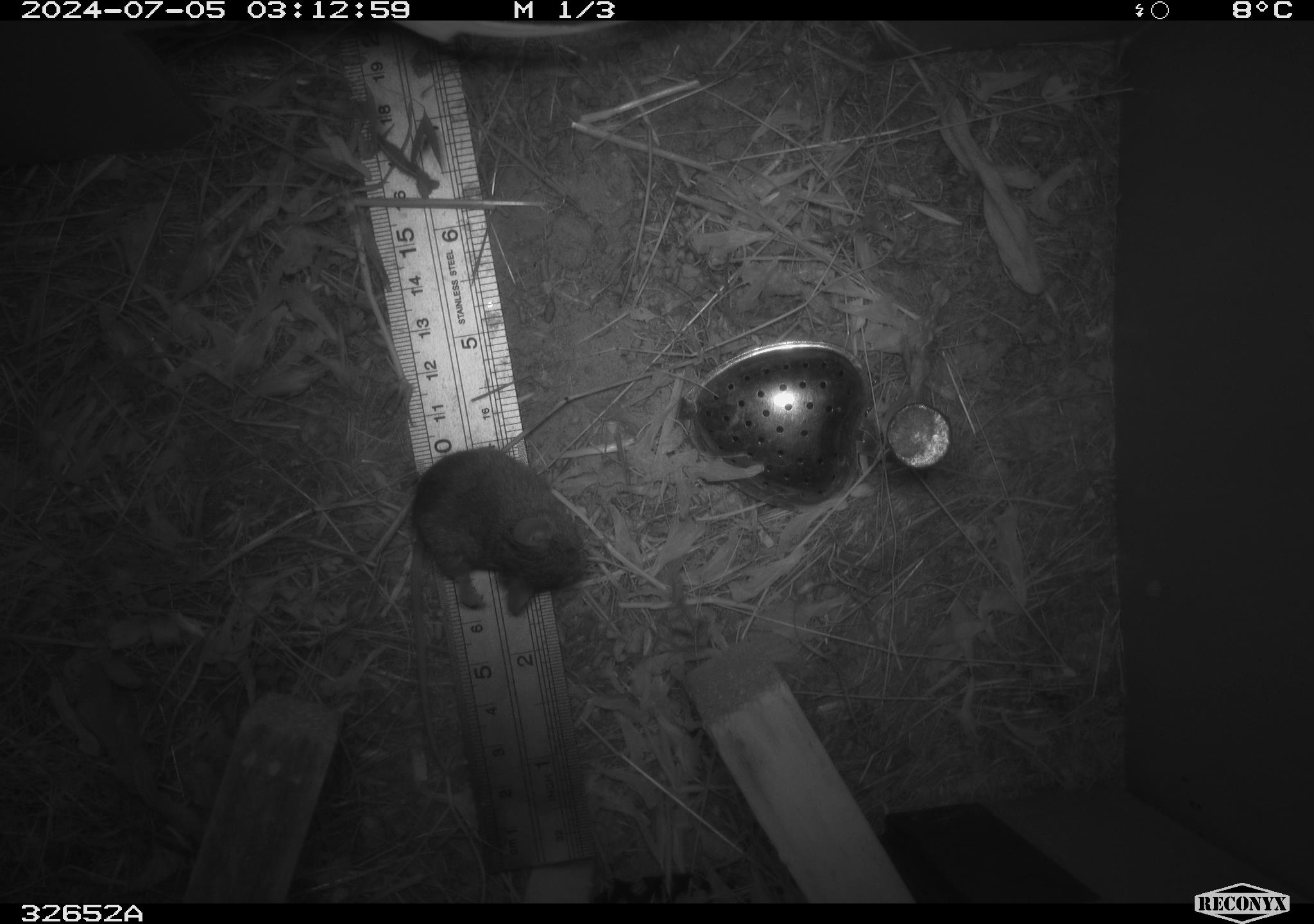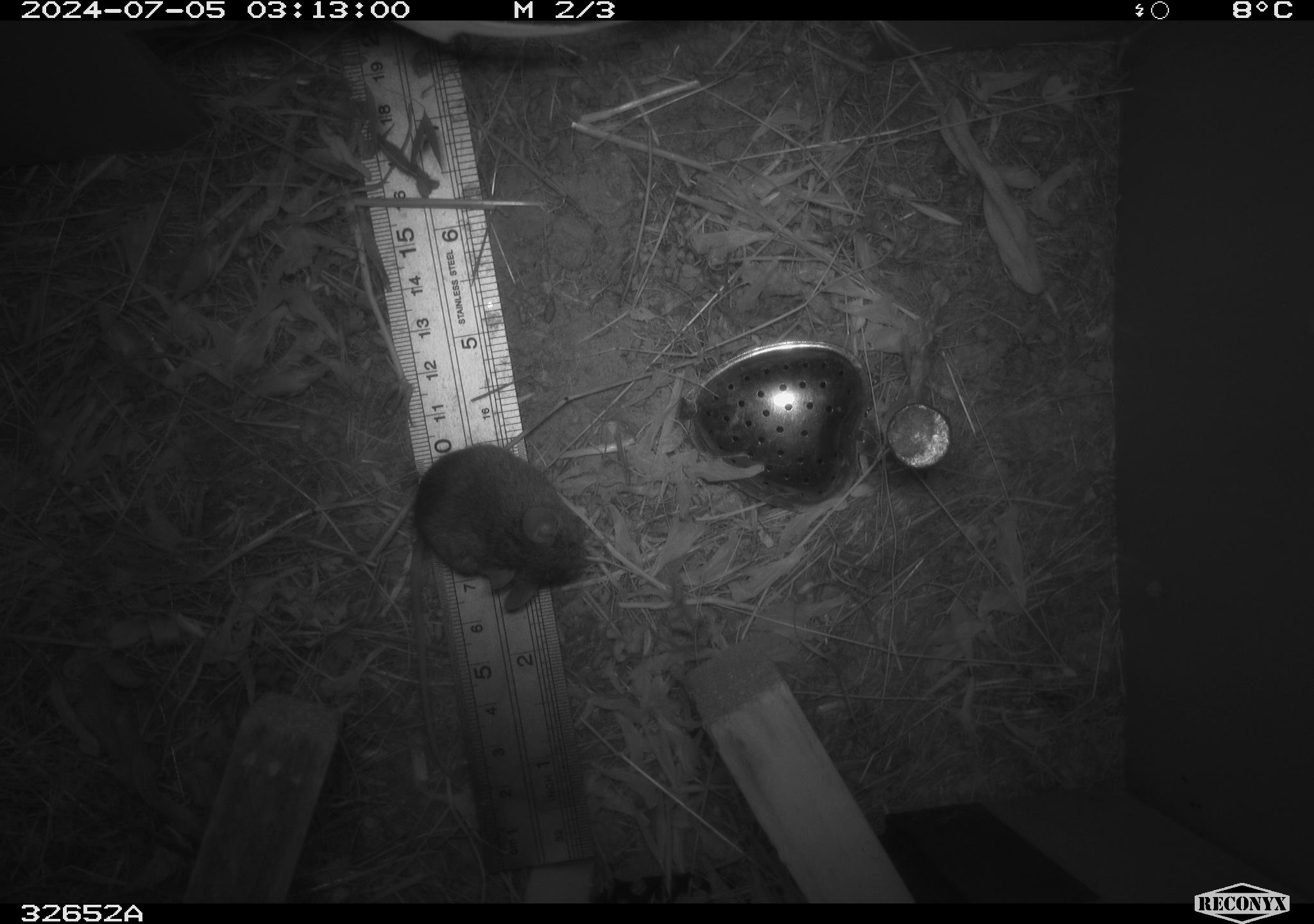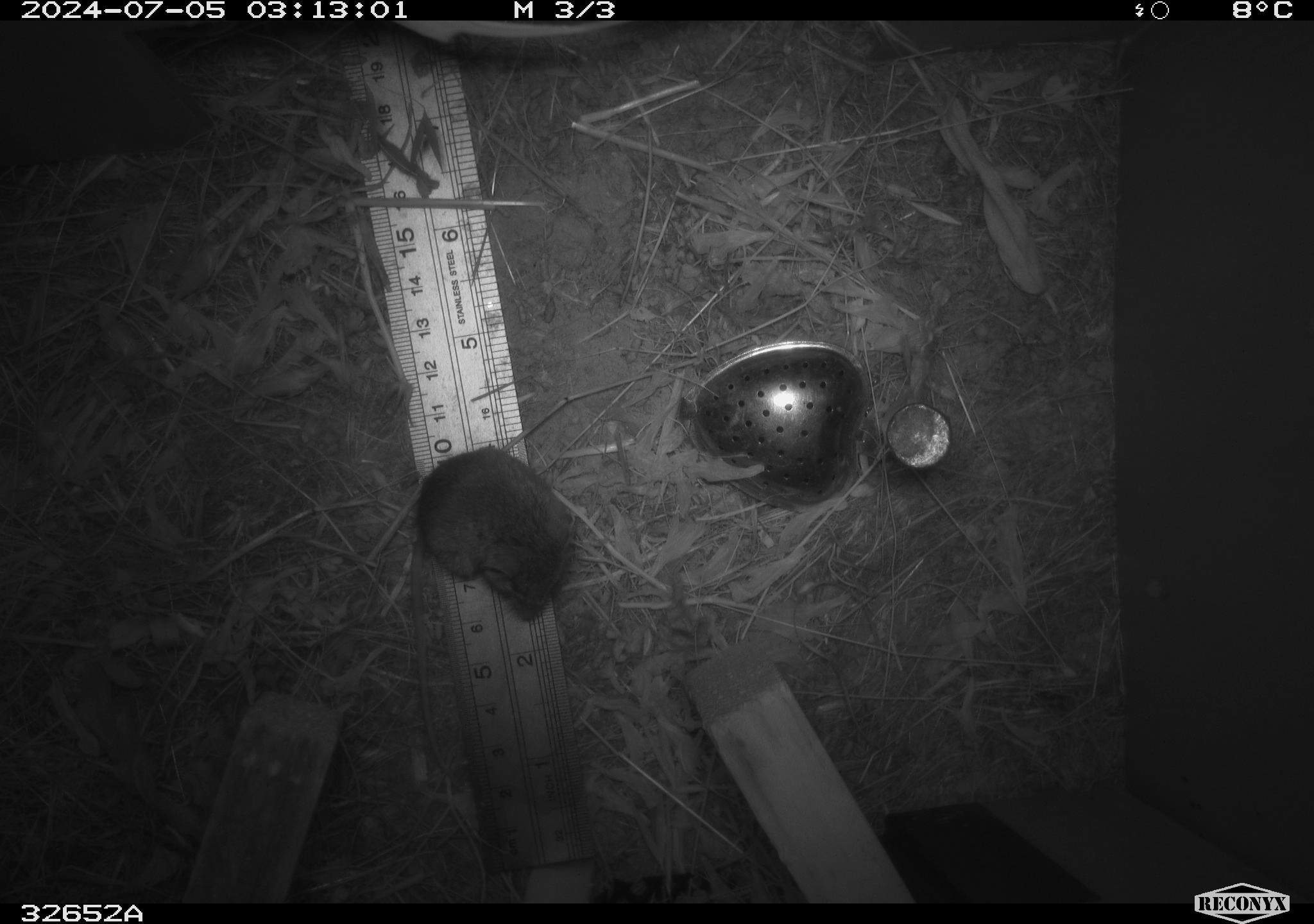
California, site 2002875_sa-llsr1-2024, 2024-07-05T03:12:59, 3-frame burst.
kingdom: Animalia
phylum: Chordata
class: Mammalia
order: Rodentia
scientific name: Rodentia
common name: mouse species